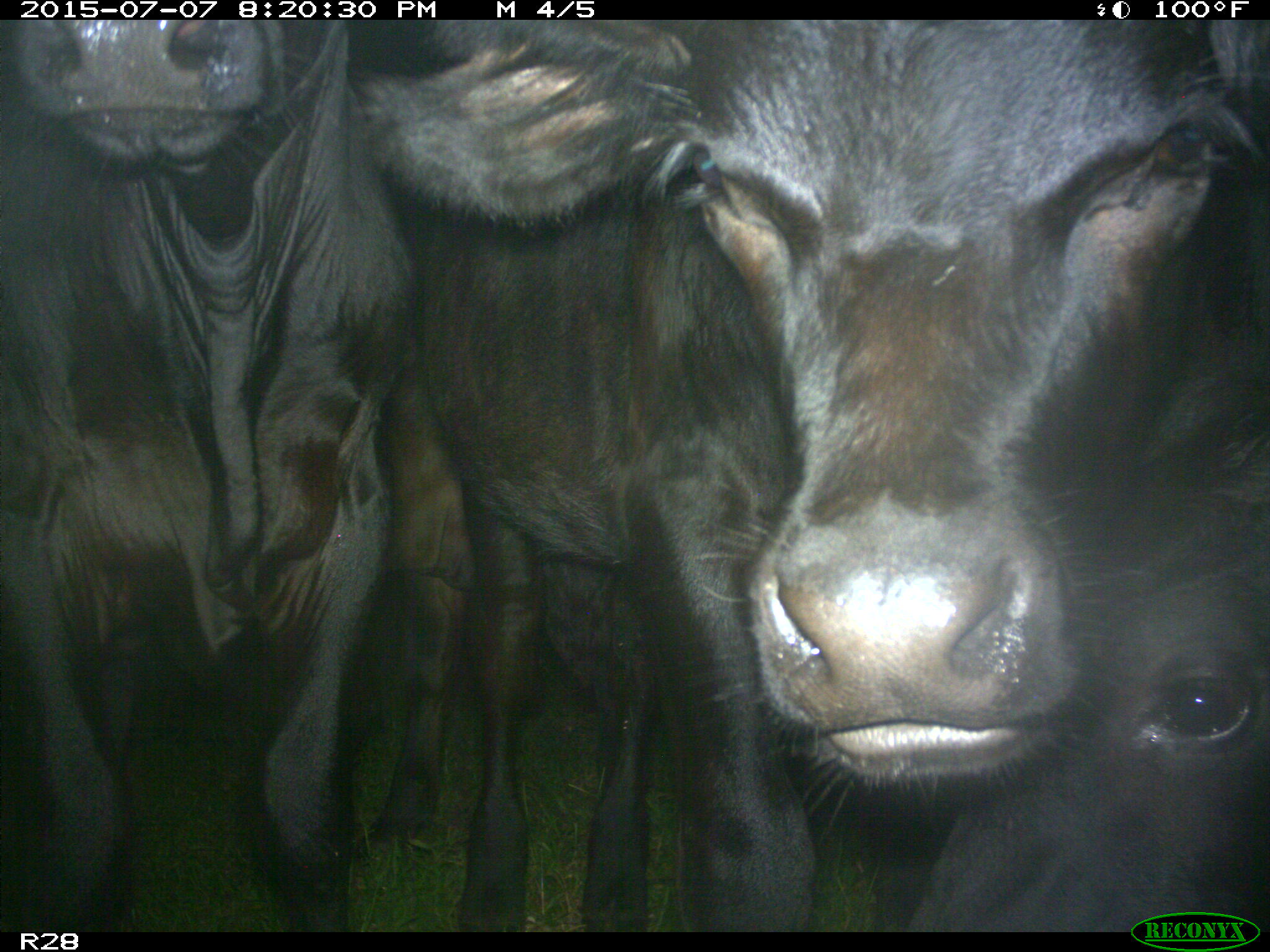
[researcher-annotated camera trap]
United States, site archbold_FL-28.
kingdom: Animalia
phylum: Chordata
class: Mammalia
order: Artiodactyla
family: Bovidae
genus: Bos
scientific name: Bos taurus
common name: domestic cow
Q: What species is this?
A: Bos taurus (domestic cow).